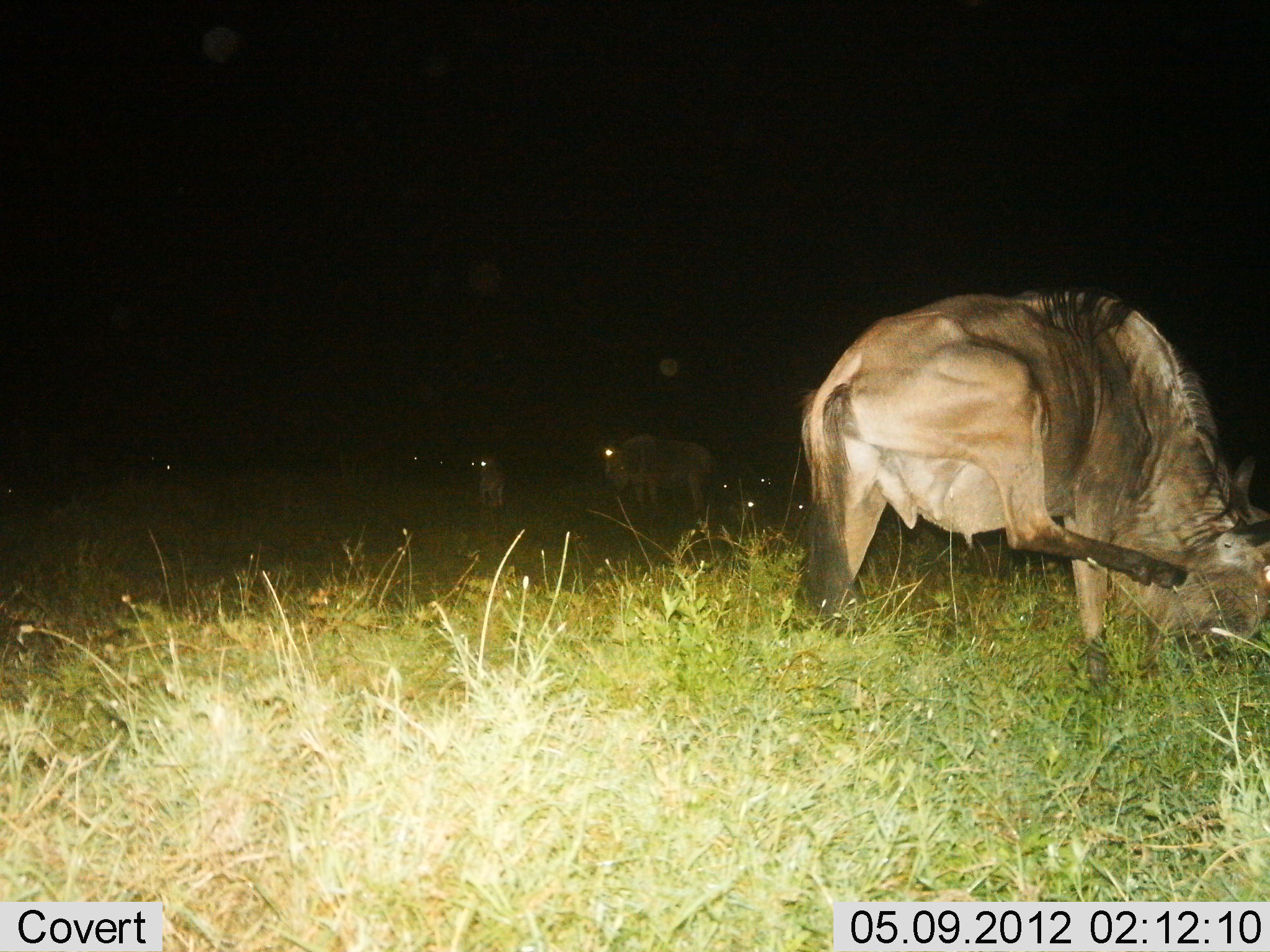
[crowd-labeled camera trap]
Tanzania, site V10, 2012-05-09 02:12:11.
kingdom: Animalia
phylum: Chordata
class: Mammalia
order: Artiodactyla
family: Bovidae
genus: Connochaetes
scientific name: Connochaetes taurinus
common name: blue wildebeest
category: wildebeest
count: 3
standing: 90%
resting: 0%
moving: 0%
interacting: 0%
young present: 0%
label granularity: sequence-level